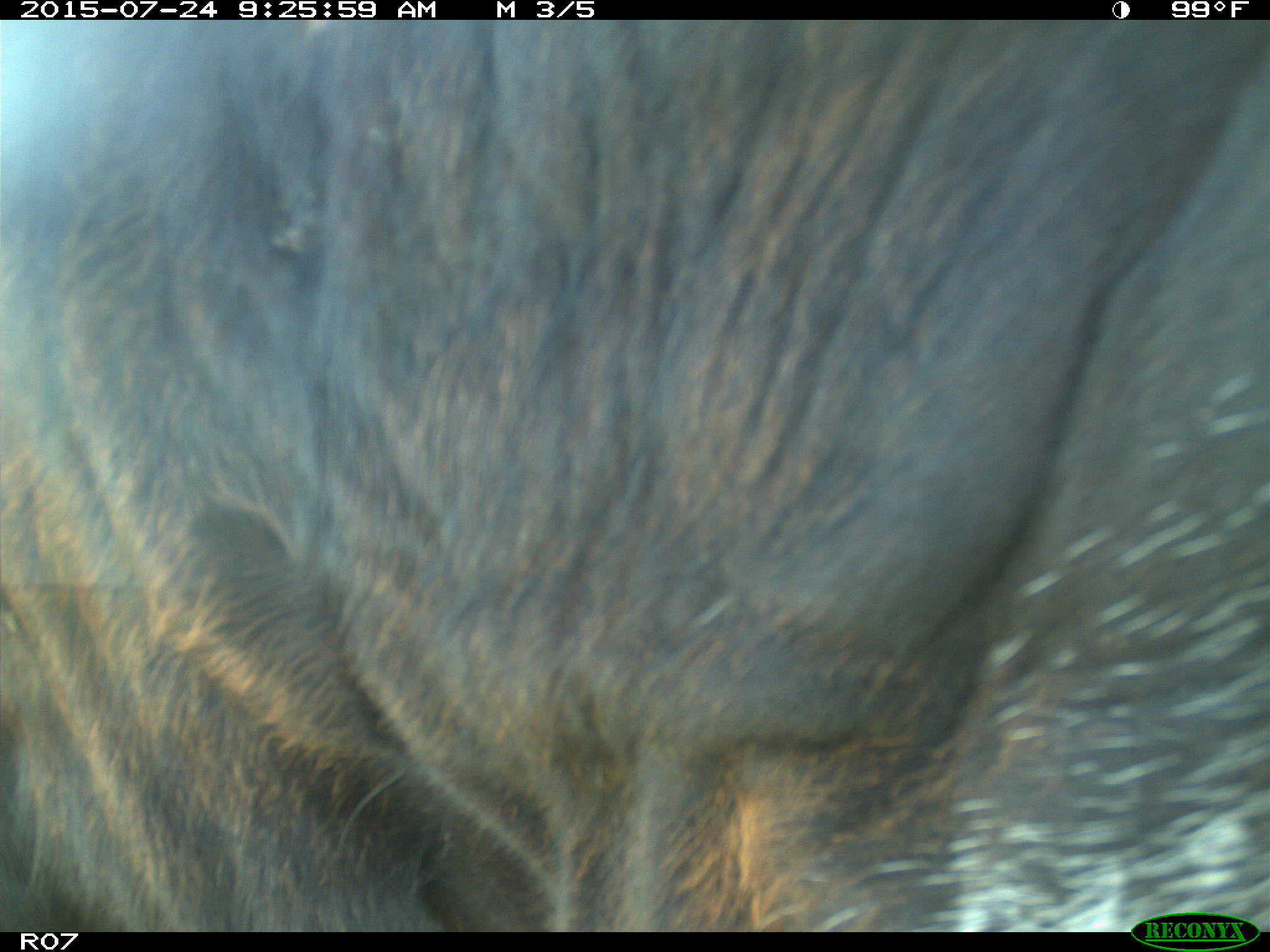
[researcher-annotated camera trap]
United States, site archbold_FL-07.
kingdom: Animalia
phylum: Chordata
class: Mammalia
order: Artiodactyla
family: Bovidae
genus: Bos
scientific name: Bos taurus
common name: domestic cow